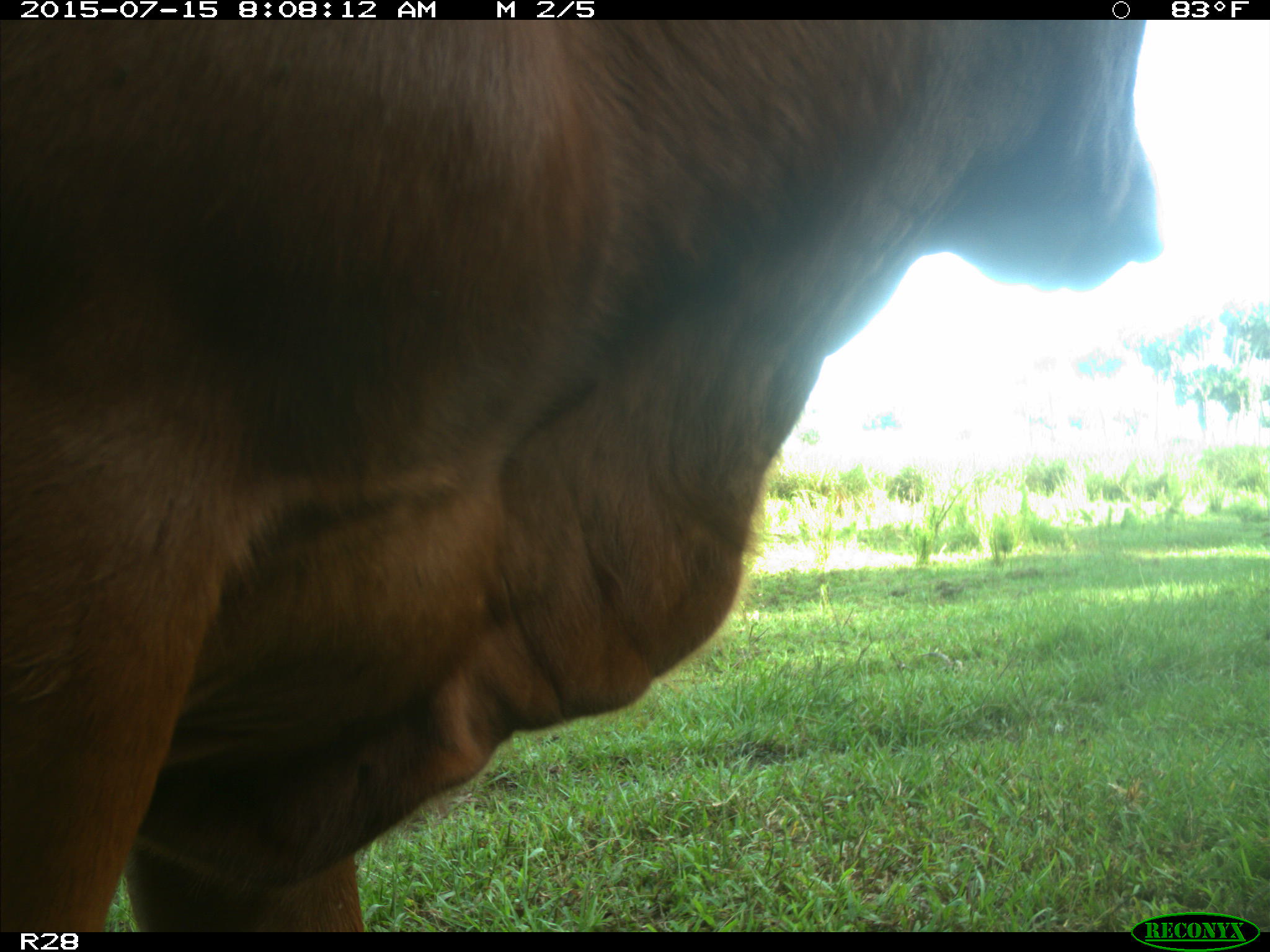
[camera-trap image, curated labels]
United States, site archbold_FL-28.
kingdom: Animalia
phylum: Chordata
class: Mammalia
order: Artiodactyla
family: Bovidae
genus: Bos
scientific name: Bos taurus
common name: domestic cow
Bos taurus (domestic cow).